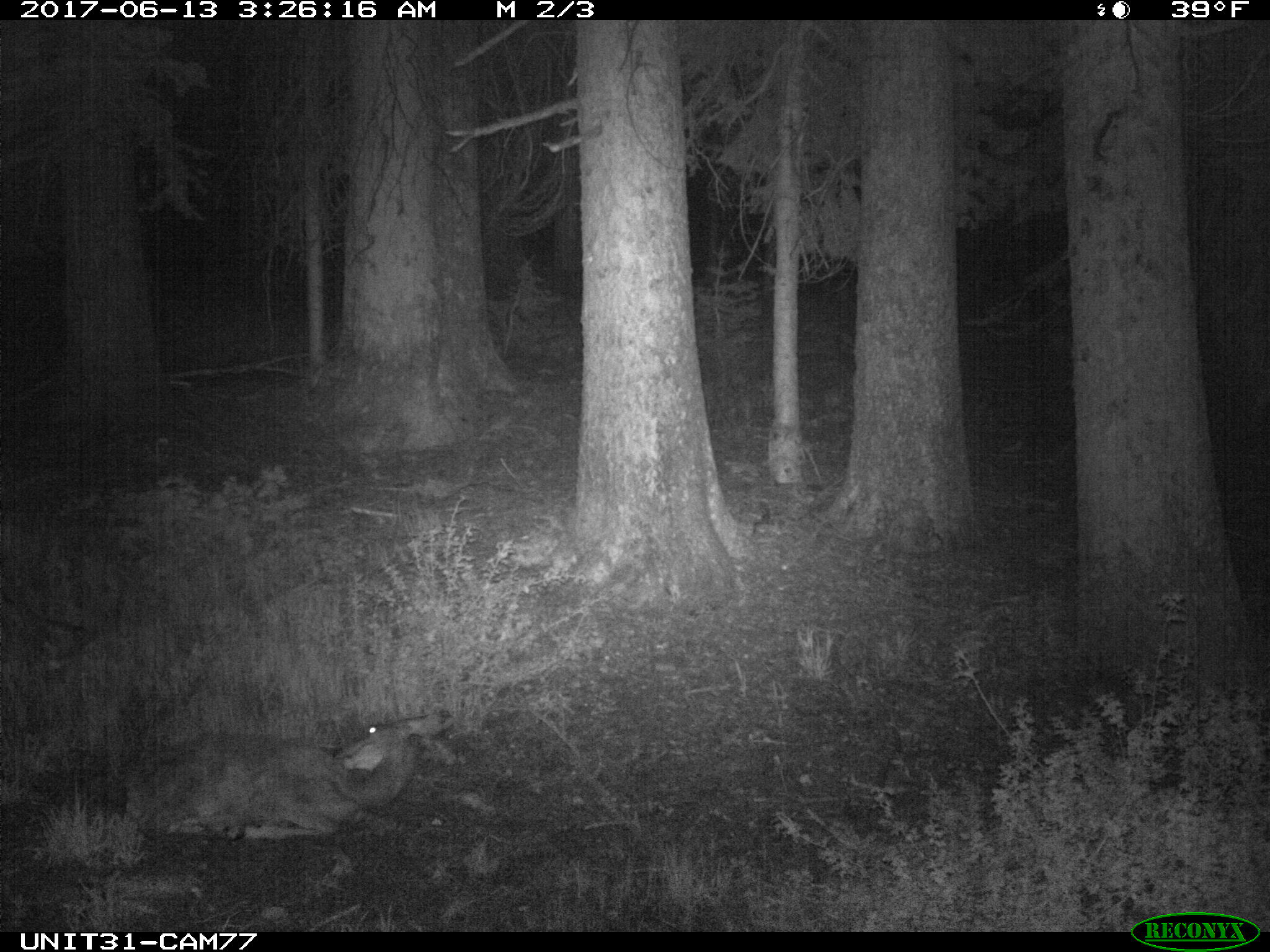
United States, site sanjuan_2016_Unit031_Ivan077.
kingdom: Animalia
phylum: Chordata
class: Mammalia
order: Artiodactyla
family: Cervidae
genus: Odocoileus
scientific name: Odocoileus hemionus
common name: mule deer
Odocoileus hemionus (mule deer).